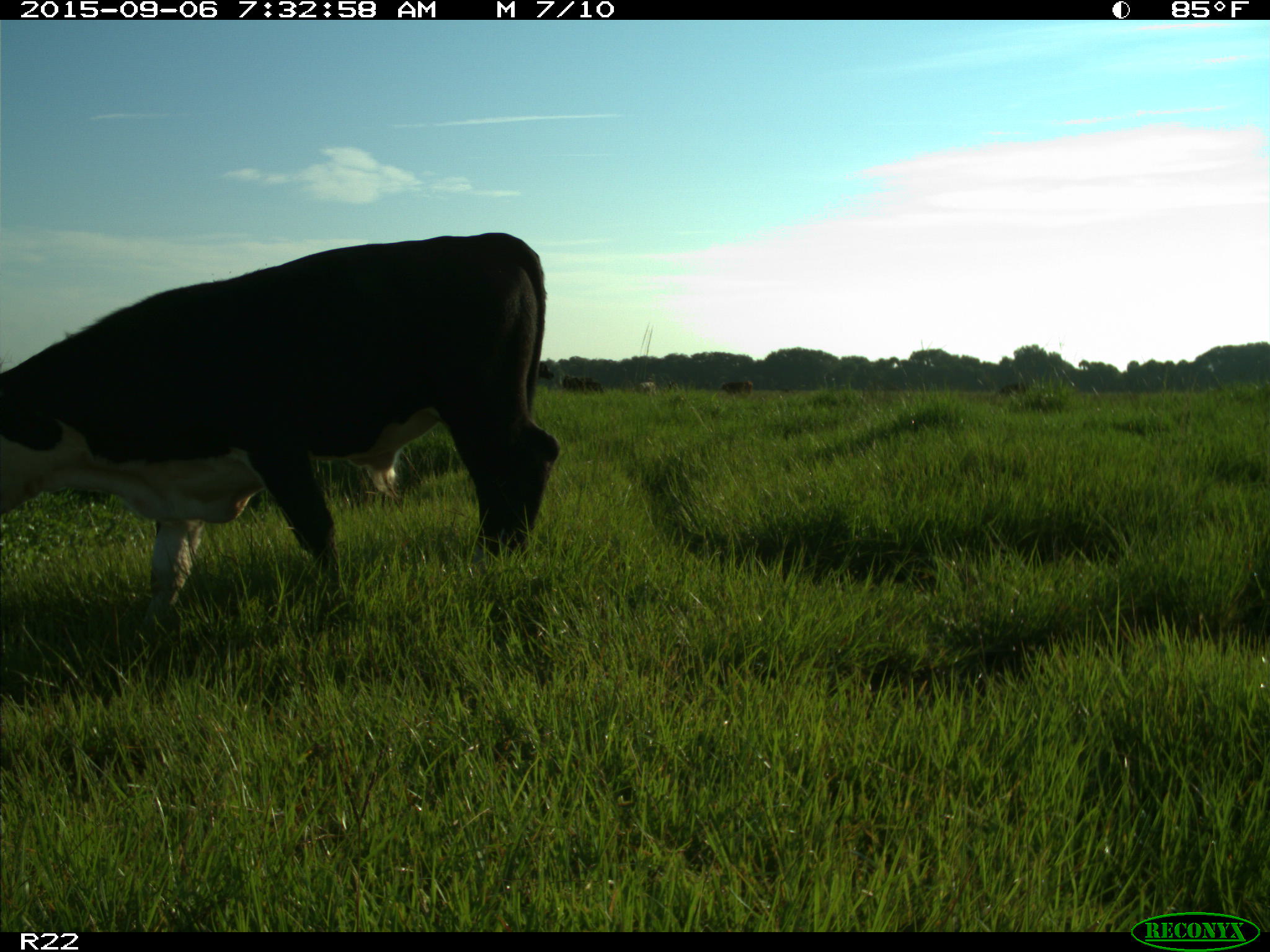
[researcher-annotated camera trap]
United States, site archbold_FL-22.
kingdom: Animalia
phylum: Chordata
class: Mammalia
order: Artiodactyla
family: Bovidae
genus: Bos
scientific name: Bos taurus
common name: domestic cow